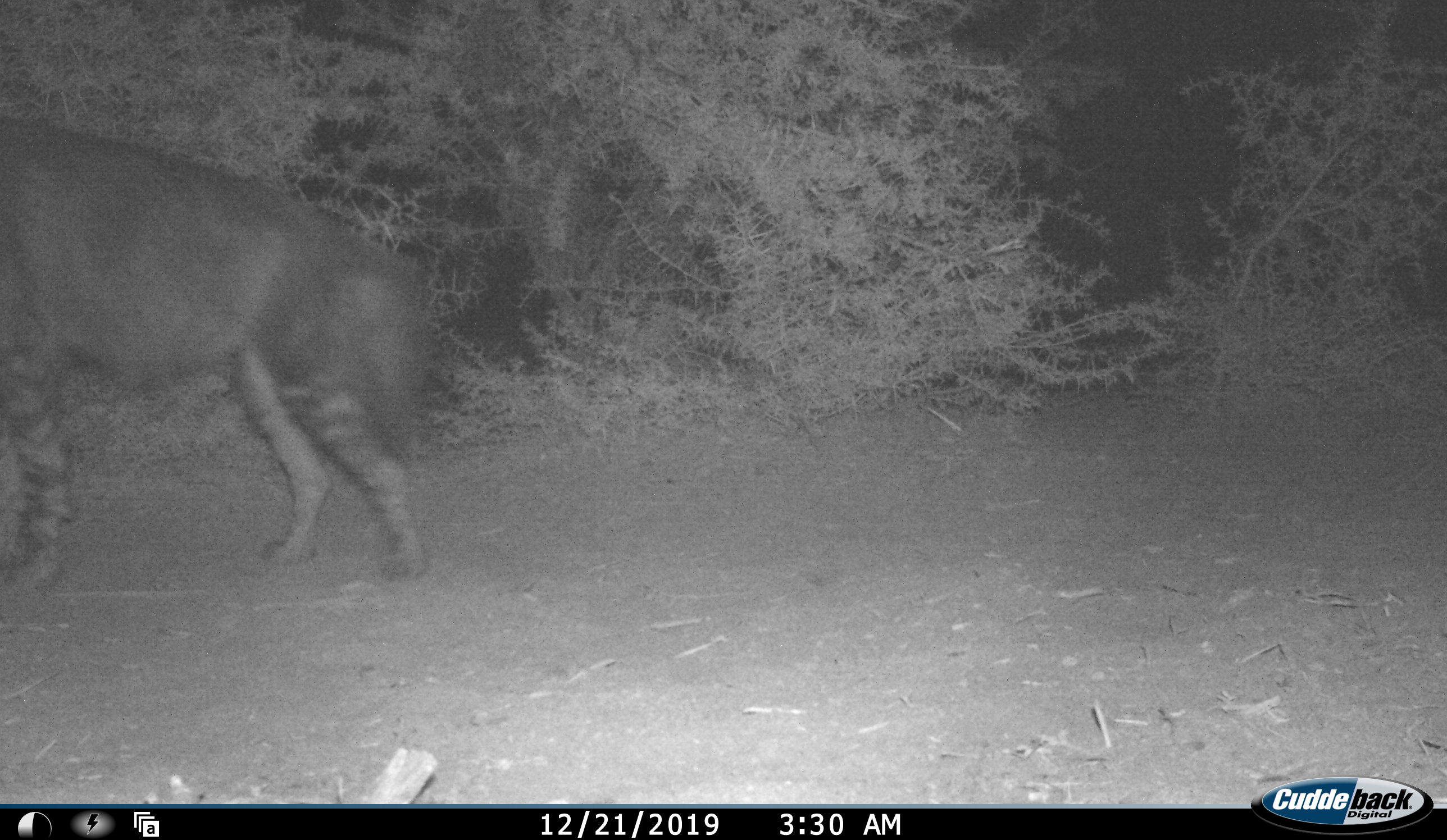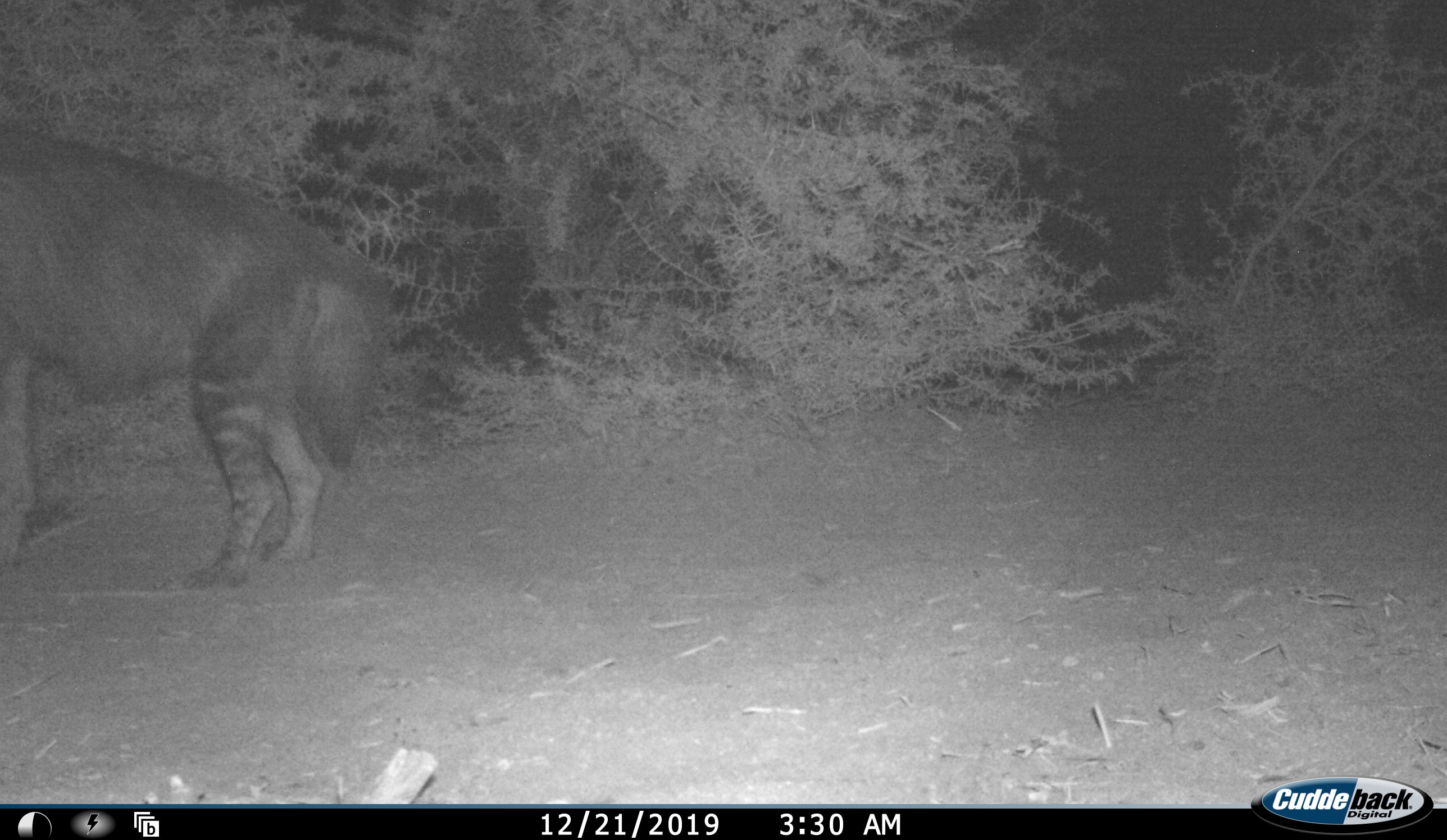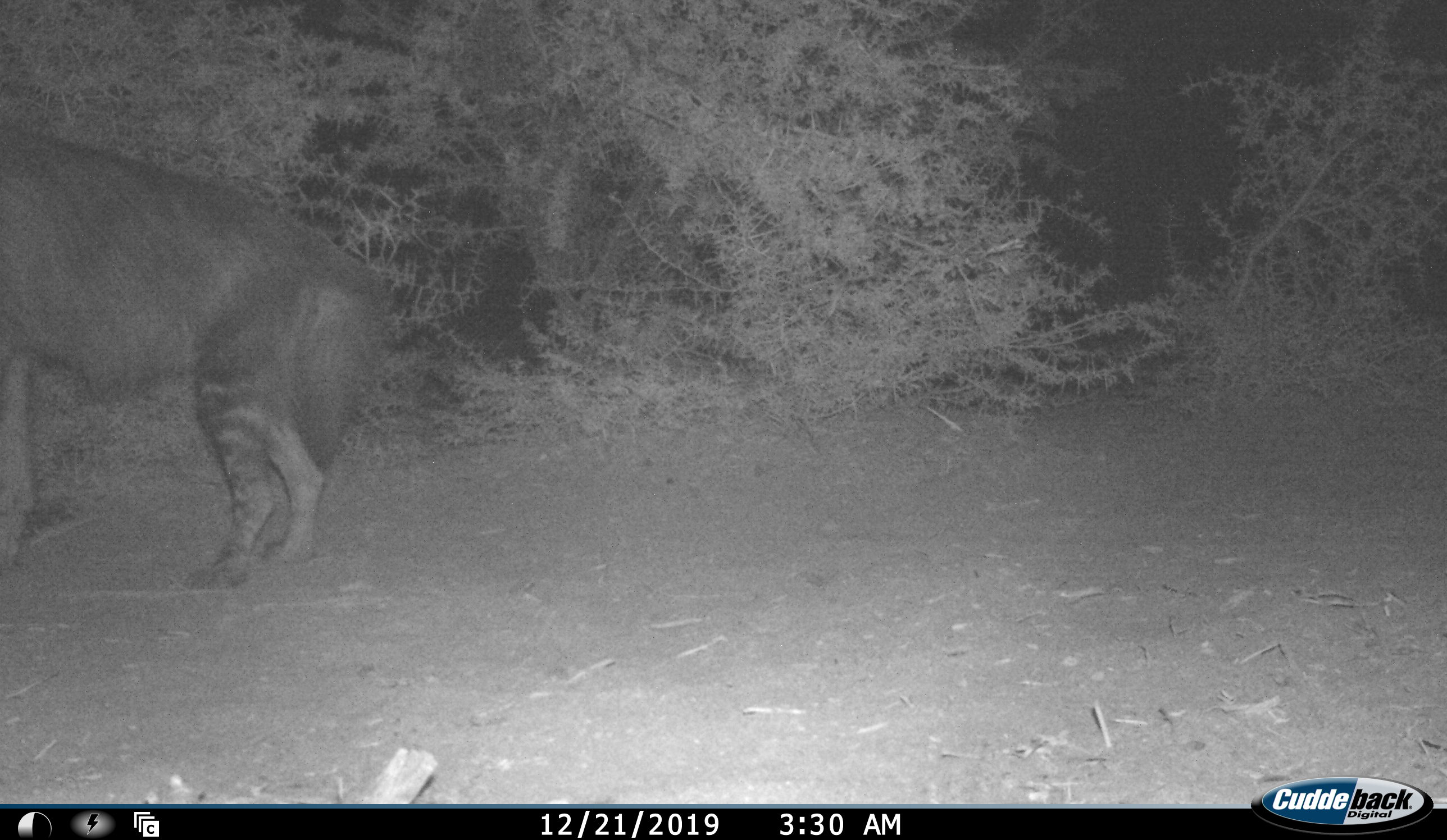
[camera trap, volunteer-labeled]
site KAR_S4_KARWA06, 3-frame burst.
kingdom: Animalia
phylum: Chordata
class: Mammalia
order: Carnivora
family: Hyaenidae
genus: Parahyaena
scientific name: Parahyaena brunnea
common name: brown hyena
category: hyenabrown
Hyenabrown (brown hyena) (Parahyaena brunnea), count 1. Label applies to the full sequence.